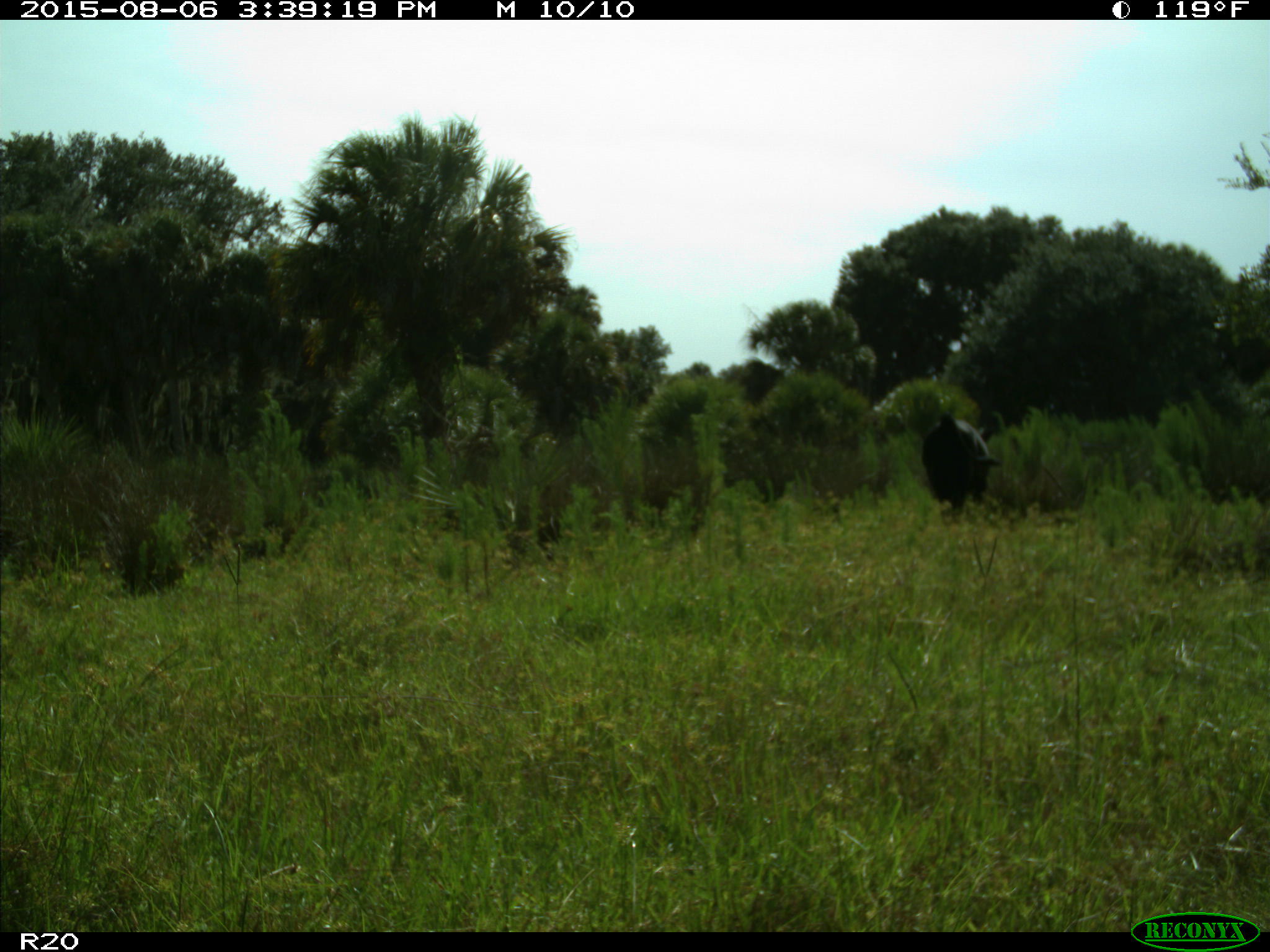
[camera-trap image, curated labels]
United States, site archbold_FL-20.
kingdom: Animalia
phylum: Chordata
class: Mammalia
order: Artiodactyla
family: Bovidae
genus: Bos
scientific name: Bos taurus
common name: domestic cow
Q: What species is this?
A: Bos taurus (domestic cow).